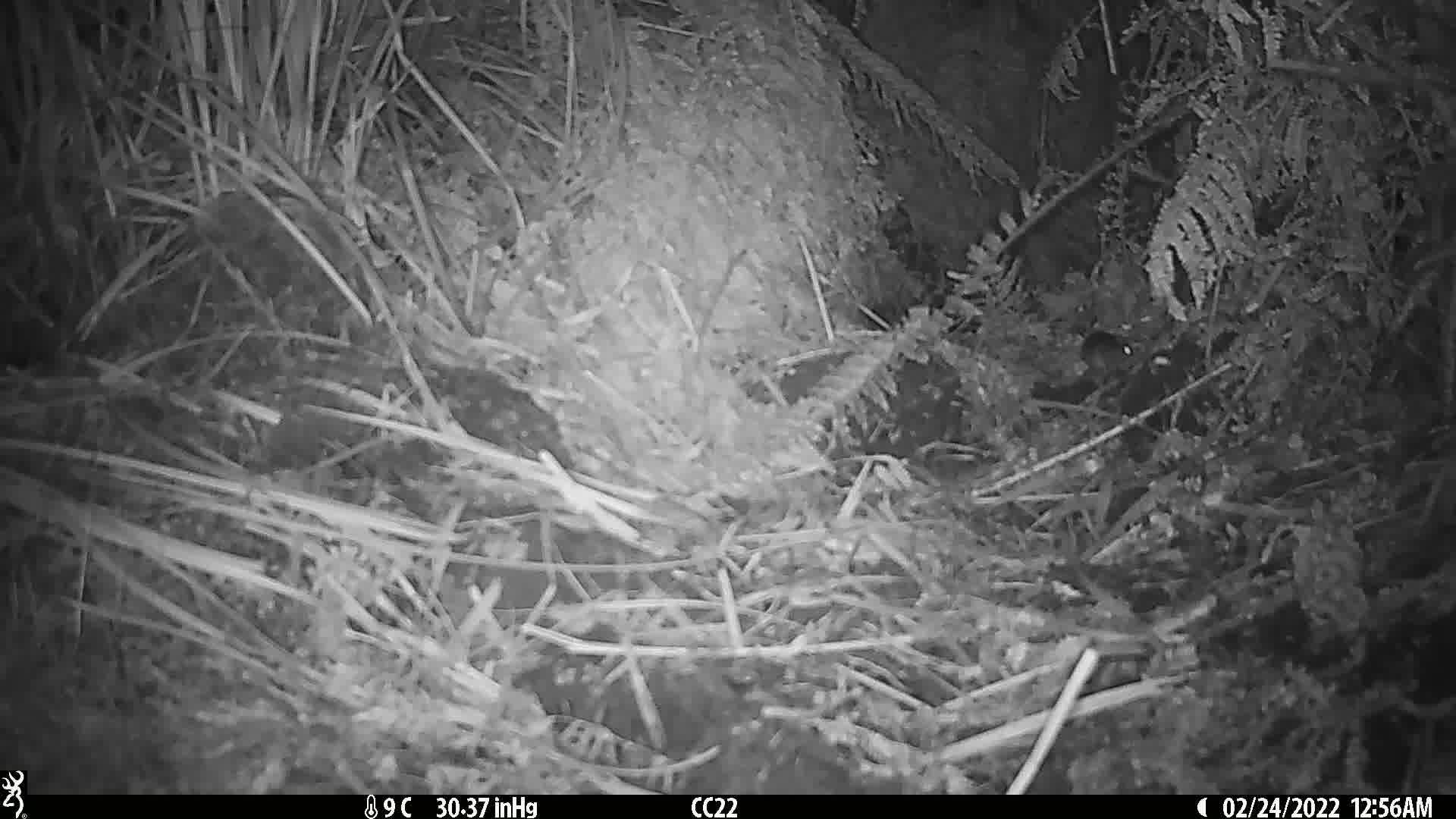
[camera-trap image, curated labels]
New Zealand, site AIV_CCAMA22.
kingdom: Animalia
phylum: Chordata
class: Mammalia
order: Rodentia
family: Muridae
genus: Mus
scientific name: Mus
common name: mouse